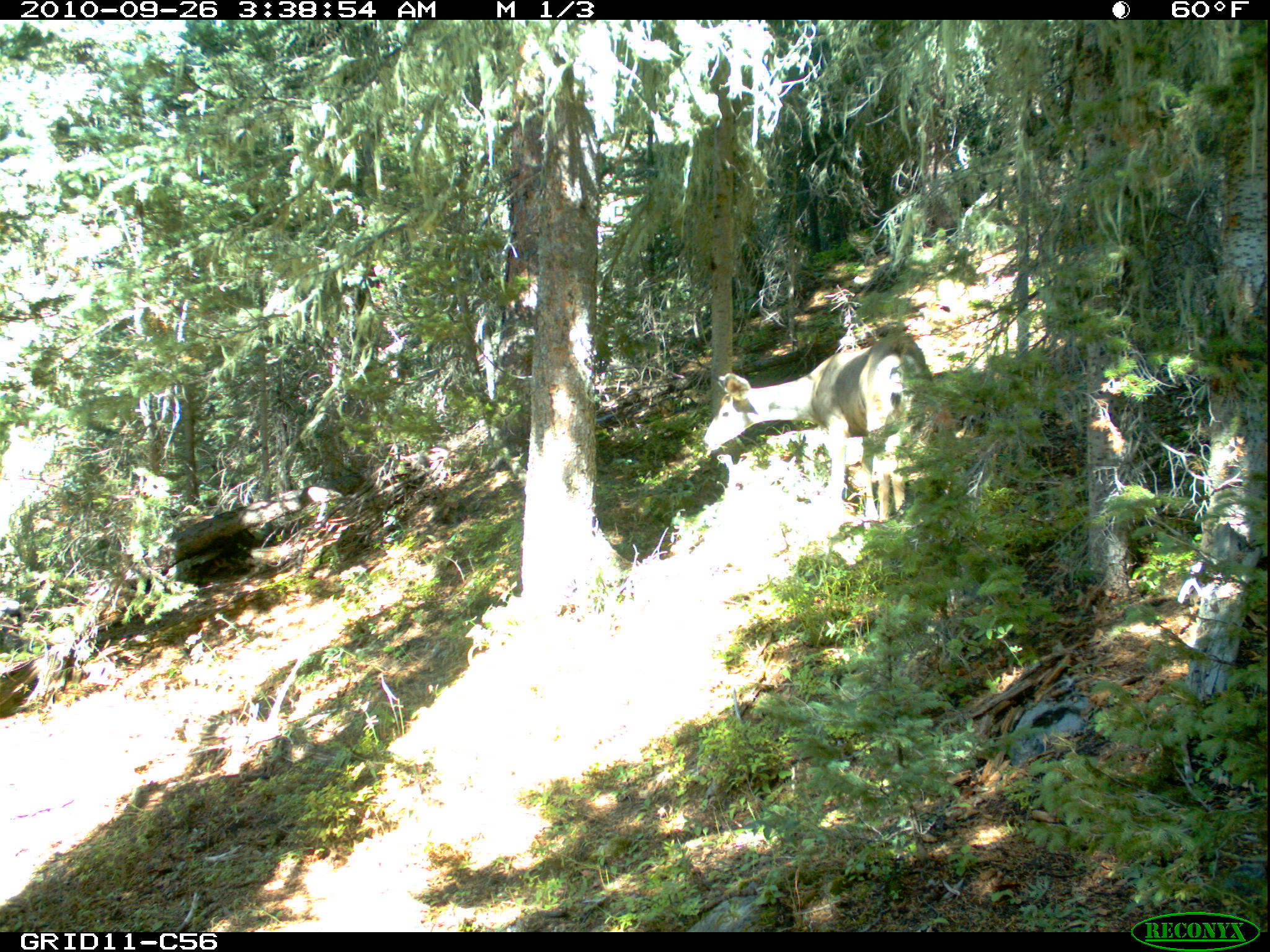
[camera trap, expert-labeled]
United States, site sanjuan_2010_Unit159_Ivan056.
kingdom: Animalia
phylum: Chordata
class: Mammalia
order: Artiodactyla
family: Cervidae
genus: Odocoileus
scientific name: Odocoileus hemionus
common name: mule deer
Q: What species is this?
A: Odocoileus hemionus (mule deer).